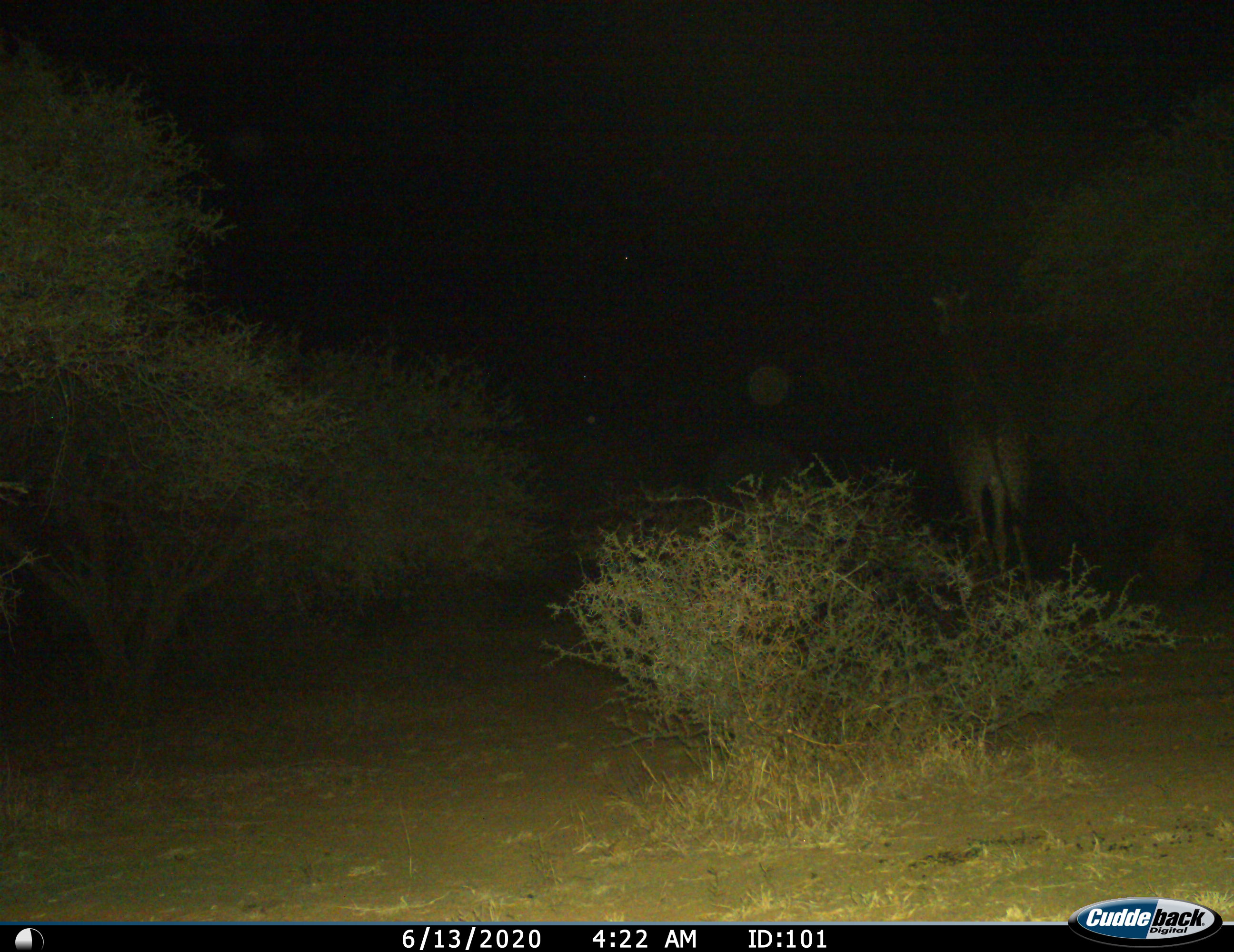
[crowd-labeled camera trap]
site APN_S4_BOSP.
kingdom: Animalia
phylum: Chordata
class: Mammalia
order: Artiodactyla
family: Giraffidae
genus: Giraffa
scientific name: Giraffa camelopardalis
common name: giraffe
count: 1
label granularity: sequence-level